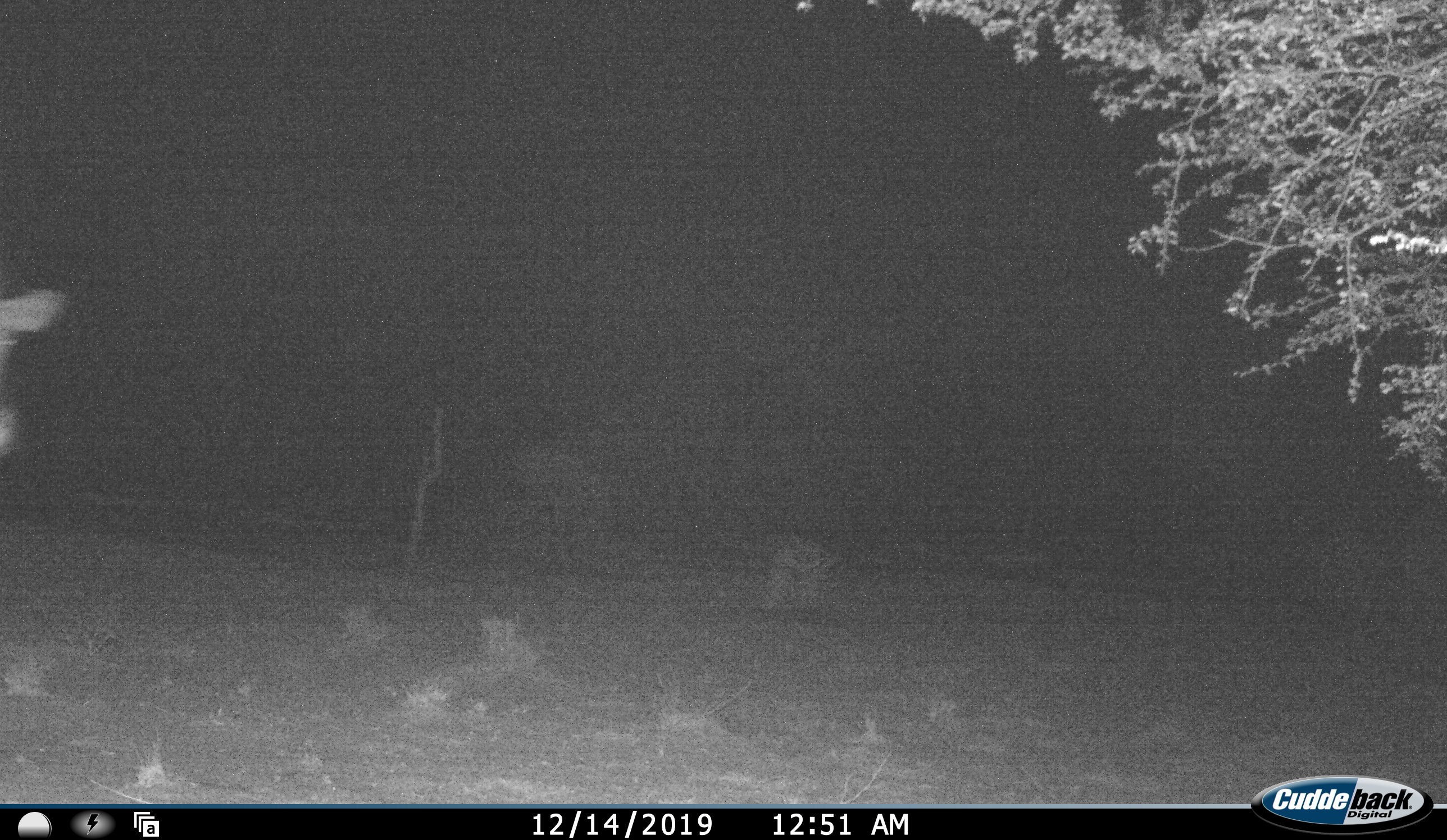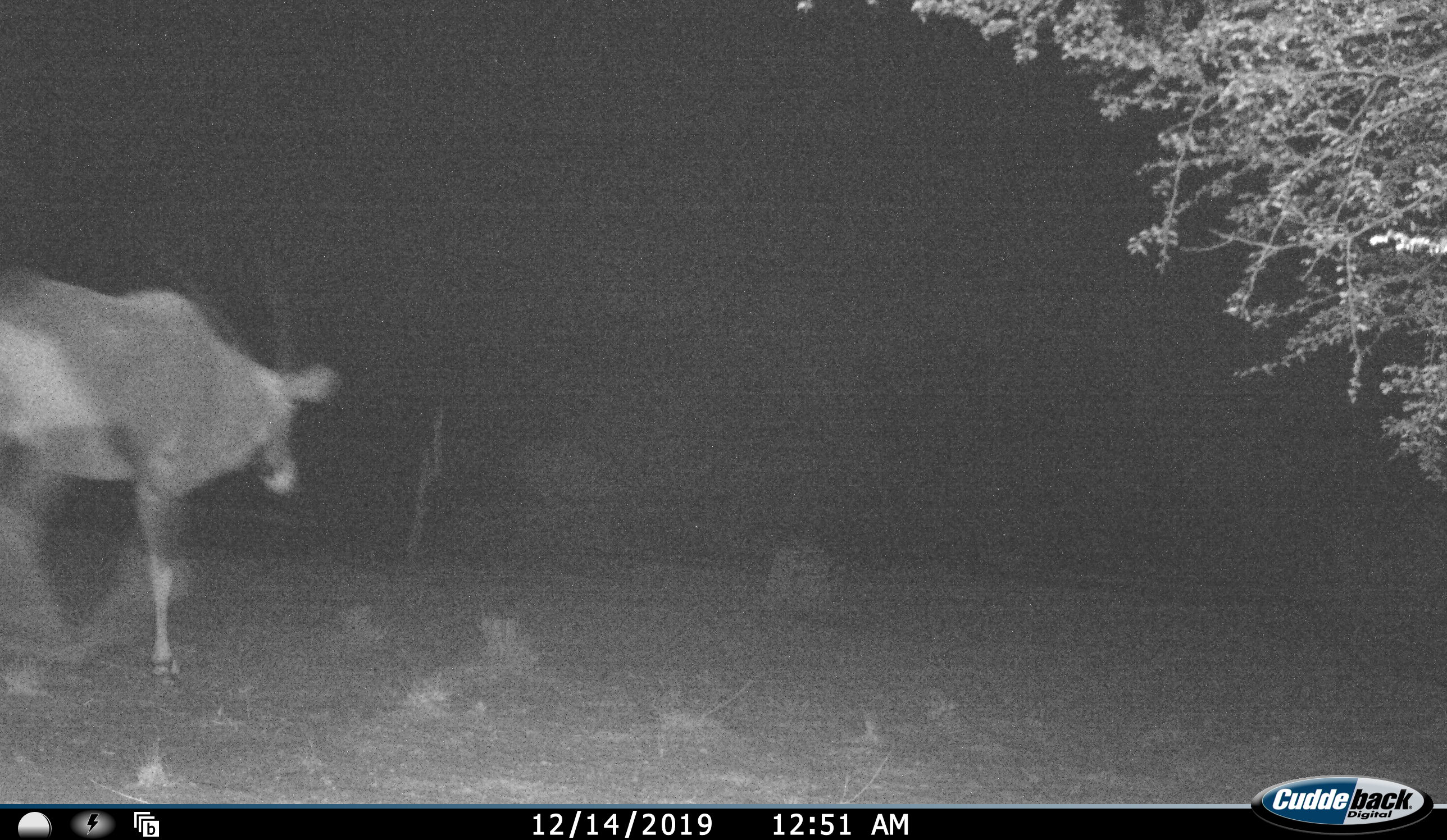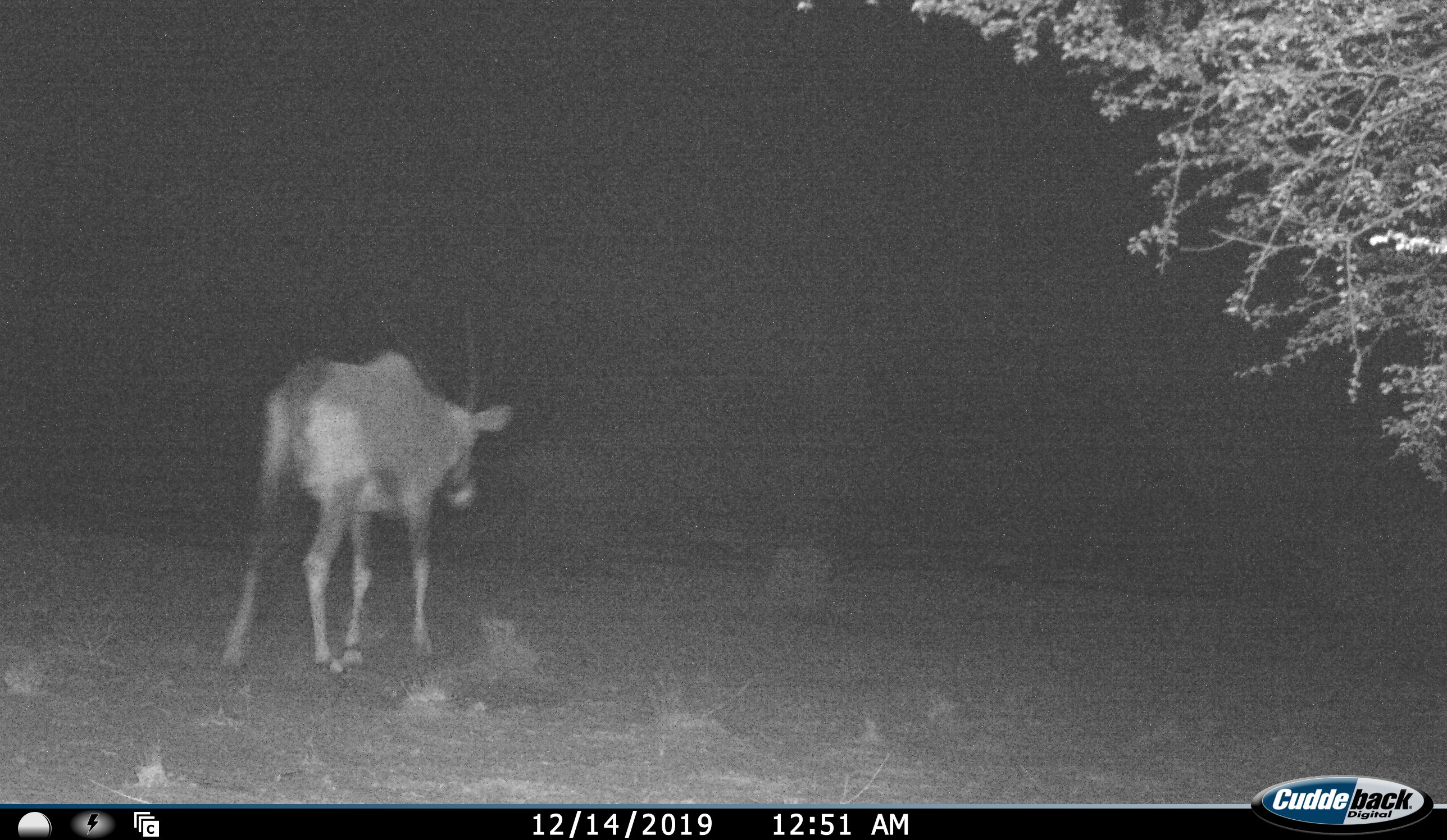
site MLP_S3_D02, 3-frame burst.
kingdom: Animalia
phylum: Chordata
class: Mammalia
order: Artiodactyla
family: Bovidae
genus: Oryx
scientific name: Oryx gazella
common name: gemsbok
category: oryx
Oryx (gemsbok) (Oryx gazella), count 1. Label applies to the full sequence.